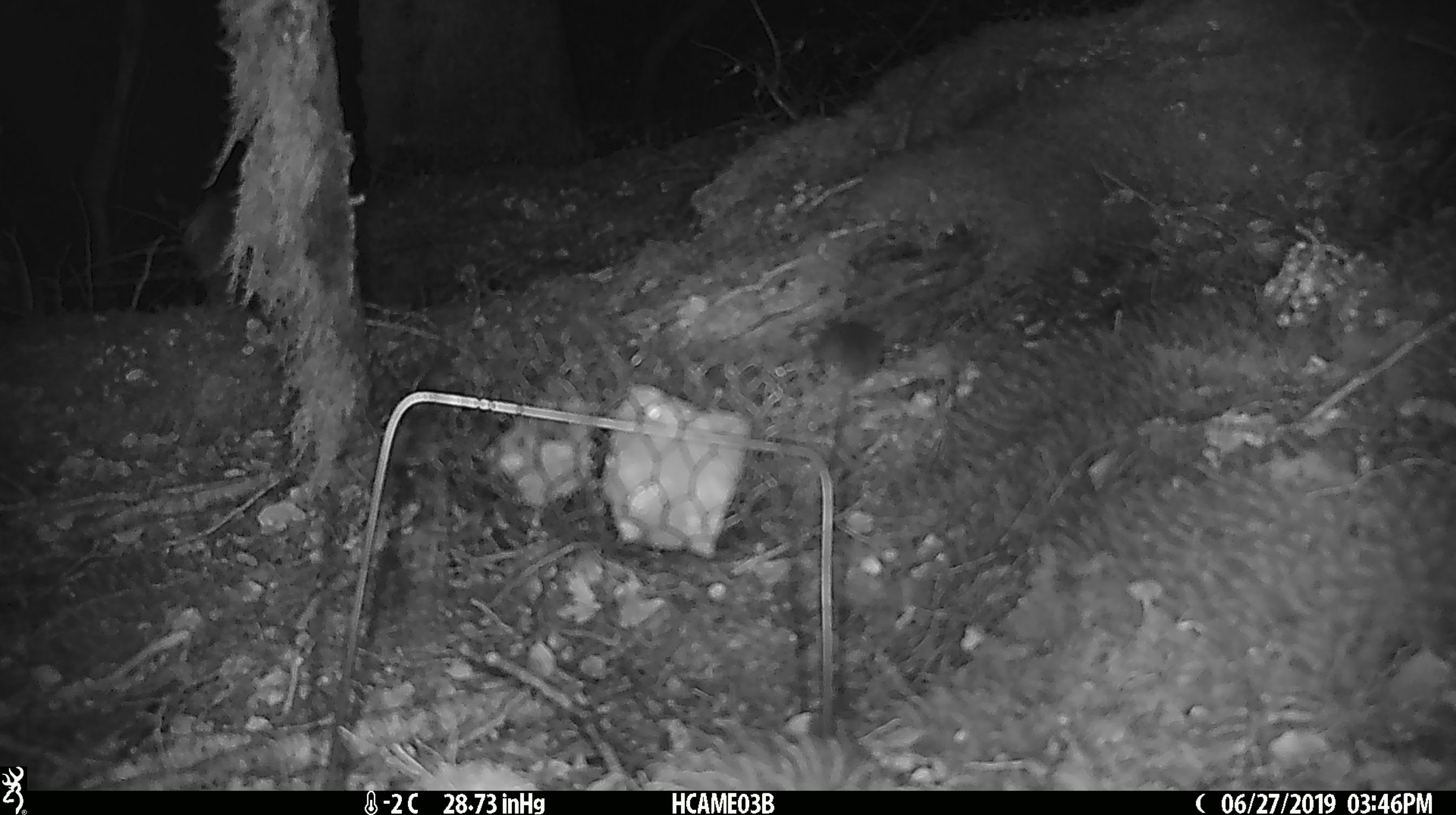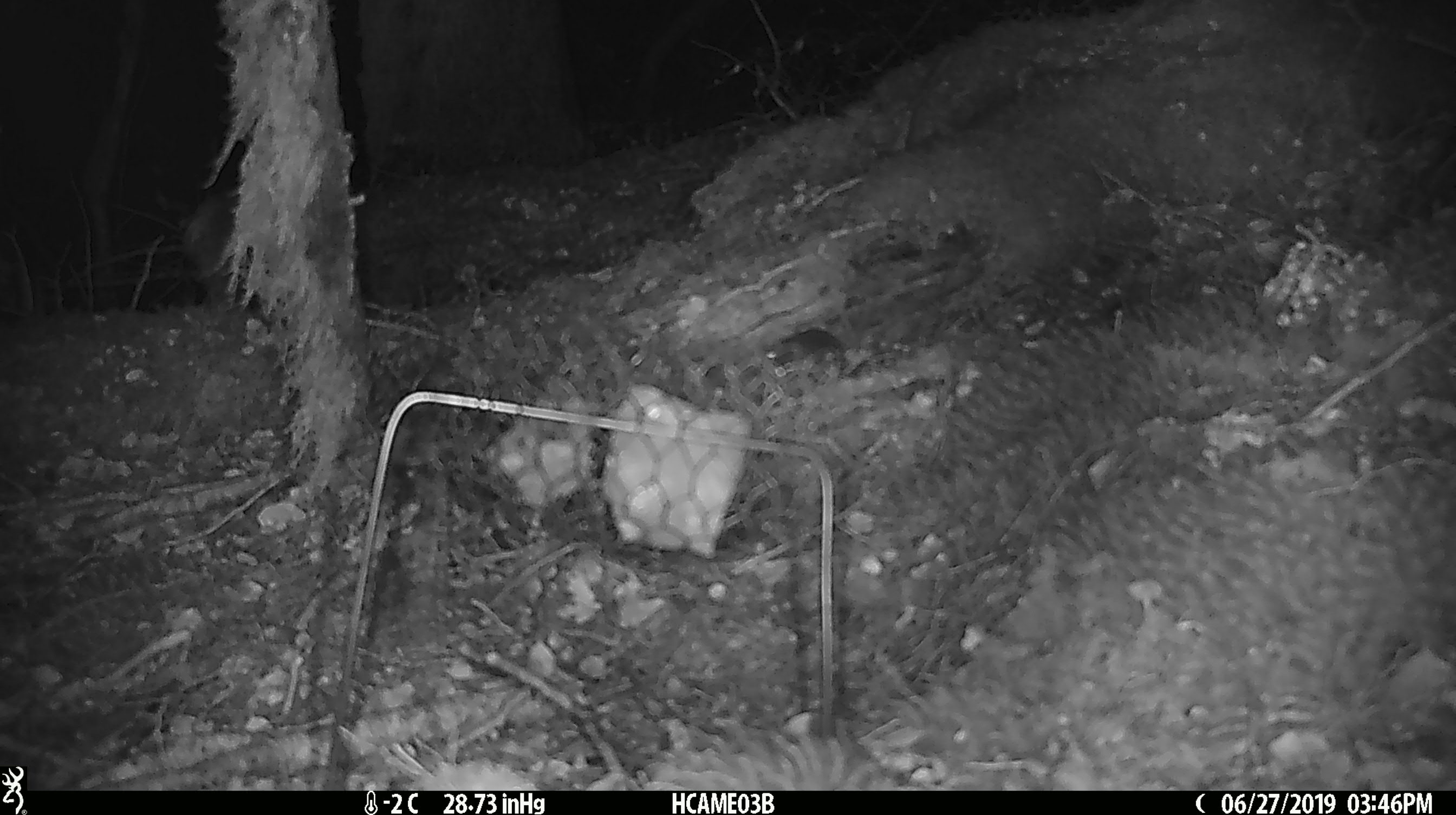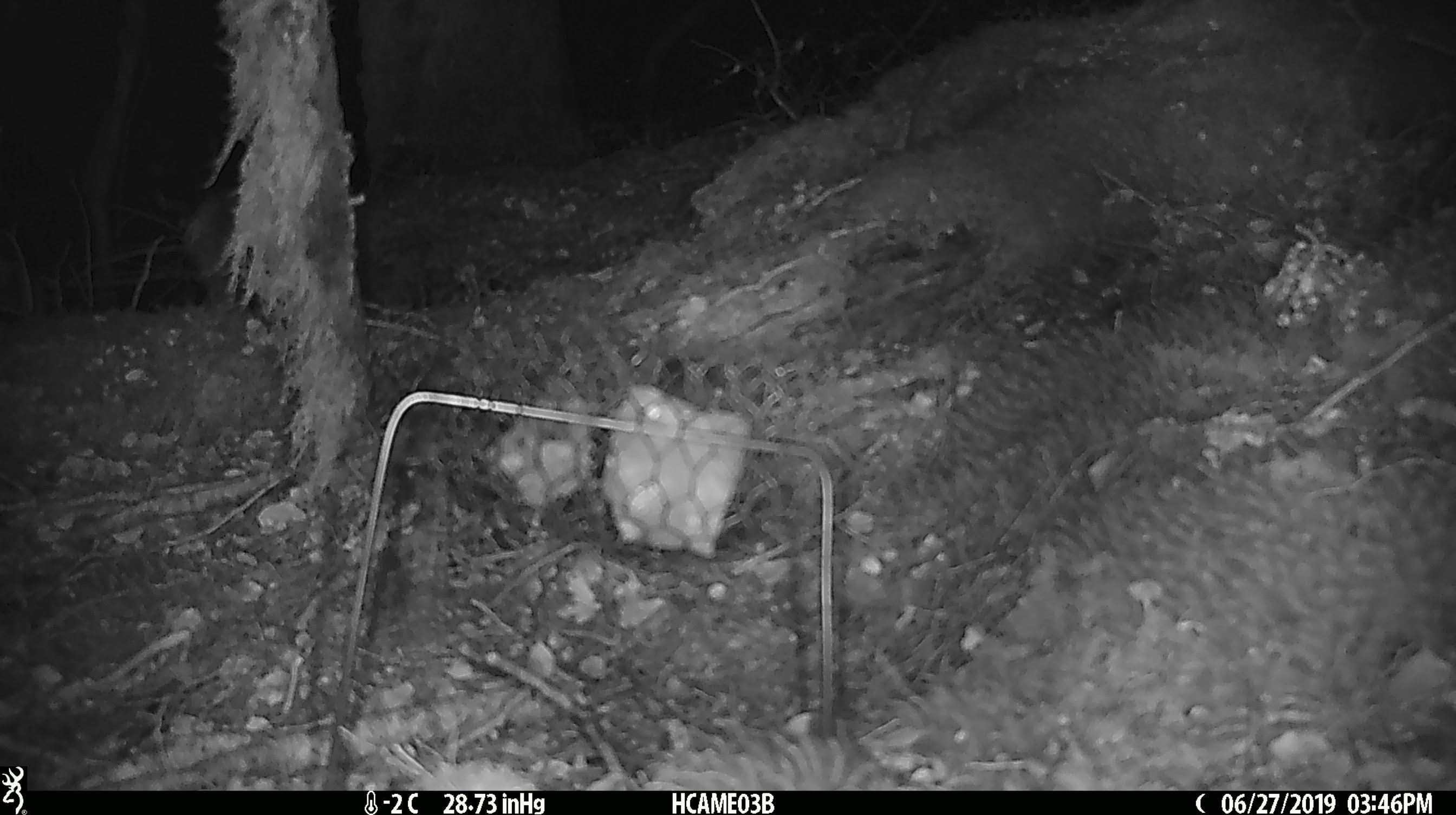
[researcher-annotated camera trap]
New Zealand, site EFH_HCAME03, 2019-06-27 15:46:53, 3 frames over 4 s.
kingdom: Animalia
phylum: Chordata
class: Mammalia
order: Rodentia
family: Muridae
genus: Mus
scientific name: Mus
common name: mouse